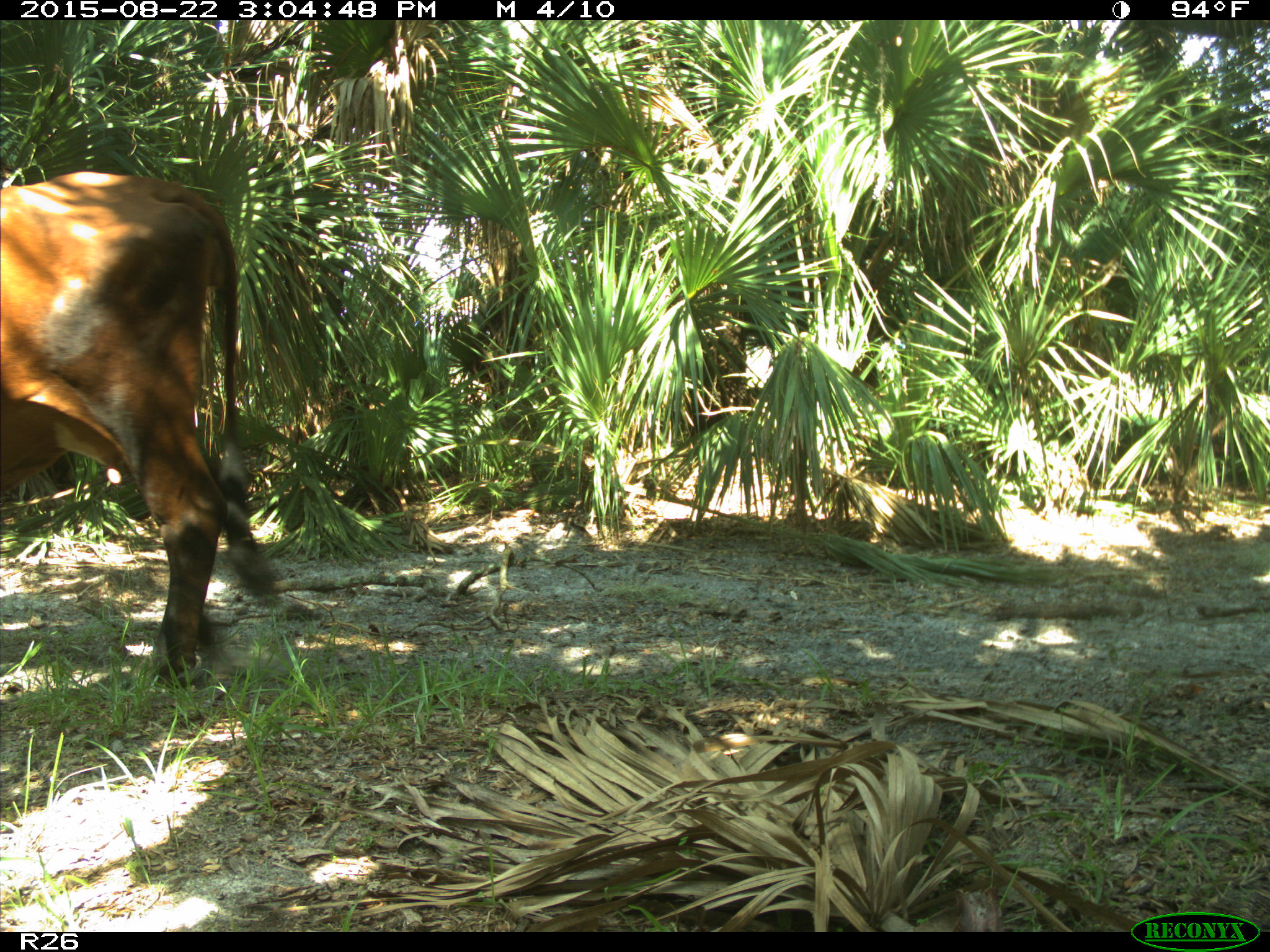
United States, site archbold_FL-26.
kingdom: Animalia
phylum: Chordata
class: Mammalia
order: Artiodactyla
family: Bovidae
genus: Bos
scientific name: Bos taurus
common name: domestic cow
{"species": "Bos taurus (domestic cow)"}